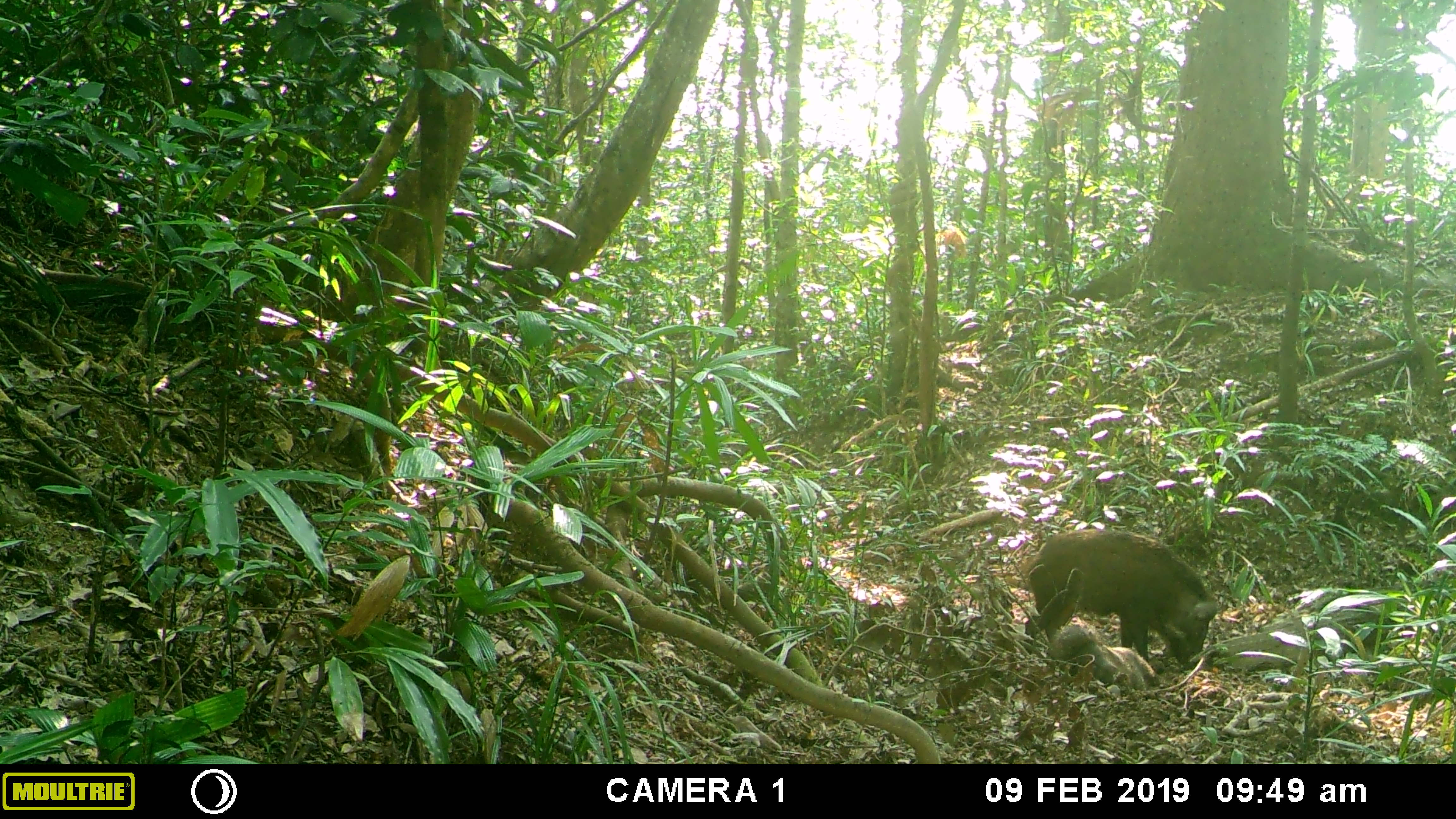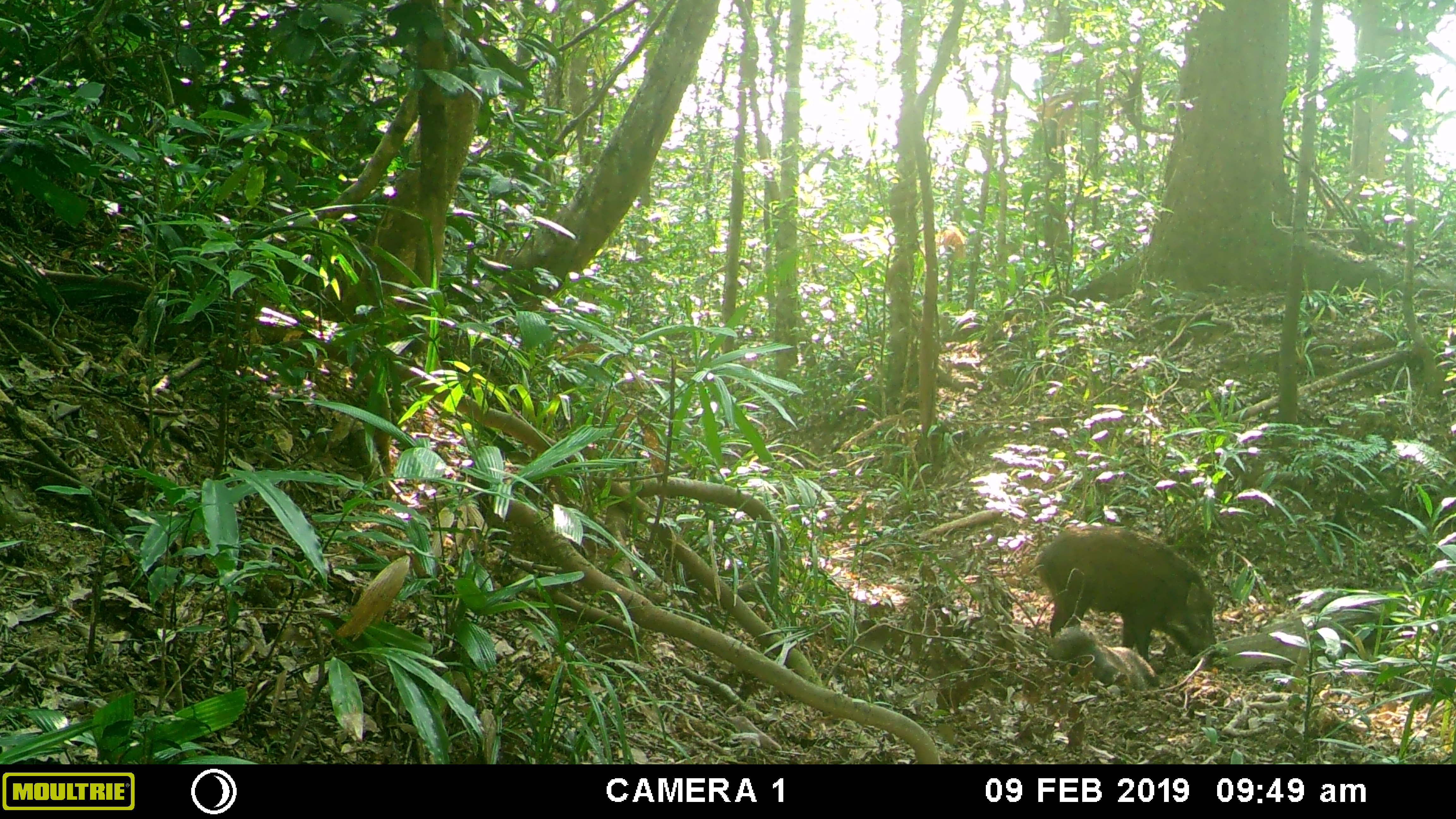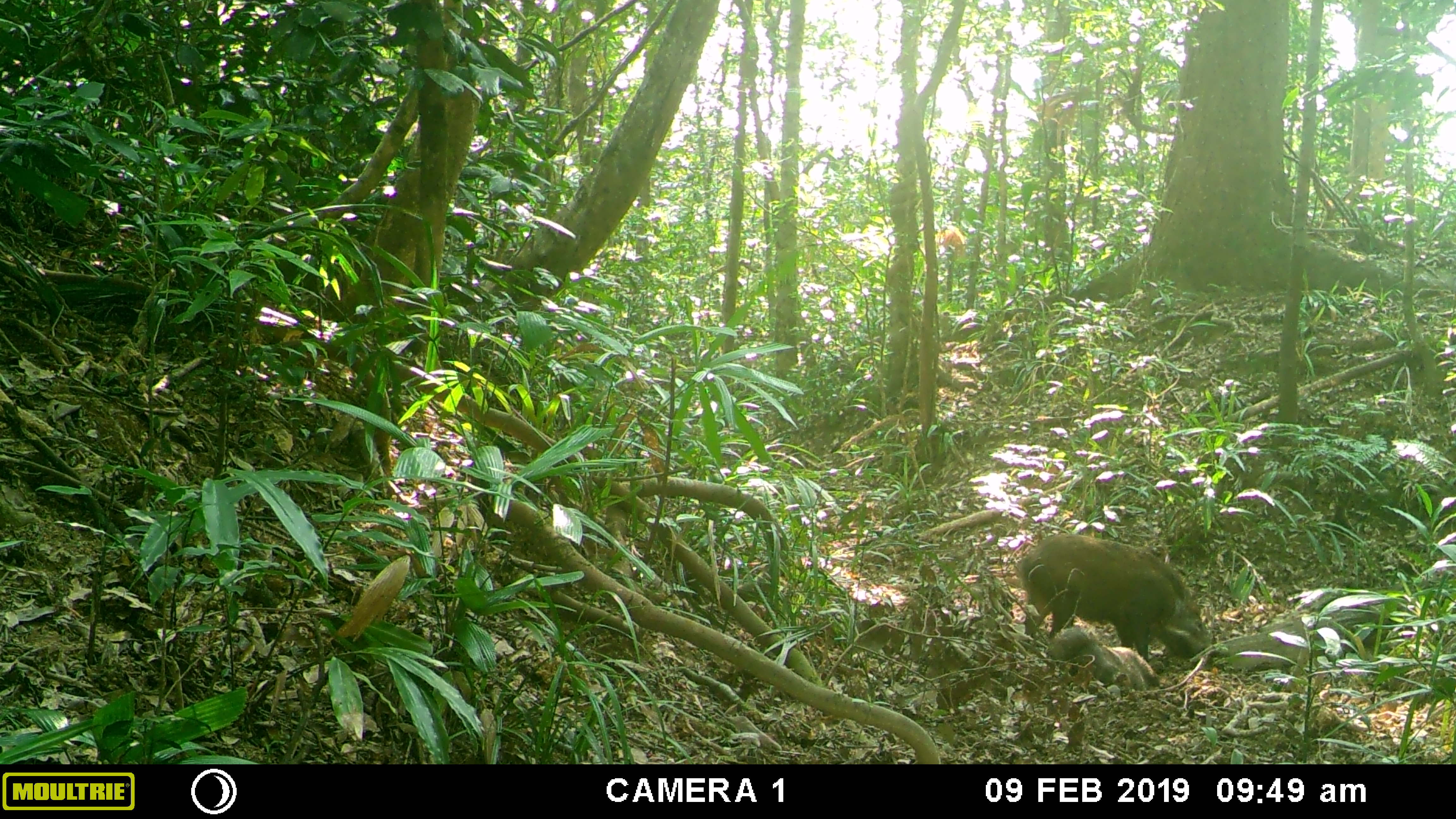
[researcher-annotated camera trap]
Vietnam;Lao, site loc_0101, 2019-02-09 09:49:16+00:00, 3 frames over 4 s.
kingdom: Animalia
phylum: Chordata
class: Mammalia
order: Artiodactyla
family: Suidae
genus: Sus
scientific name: Sus scrofa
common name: eurasian wild pig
Eurasian wild pig (Sus scrofa). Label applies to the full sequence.